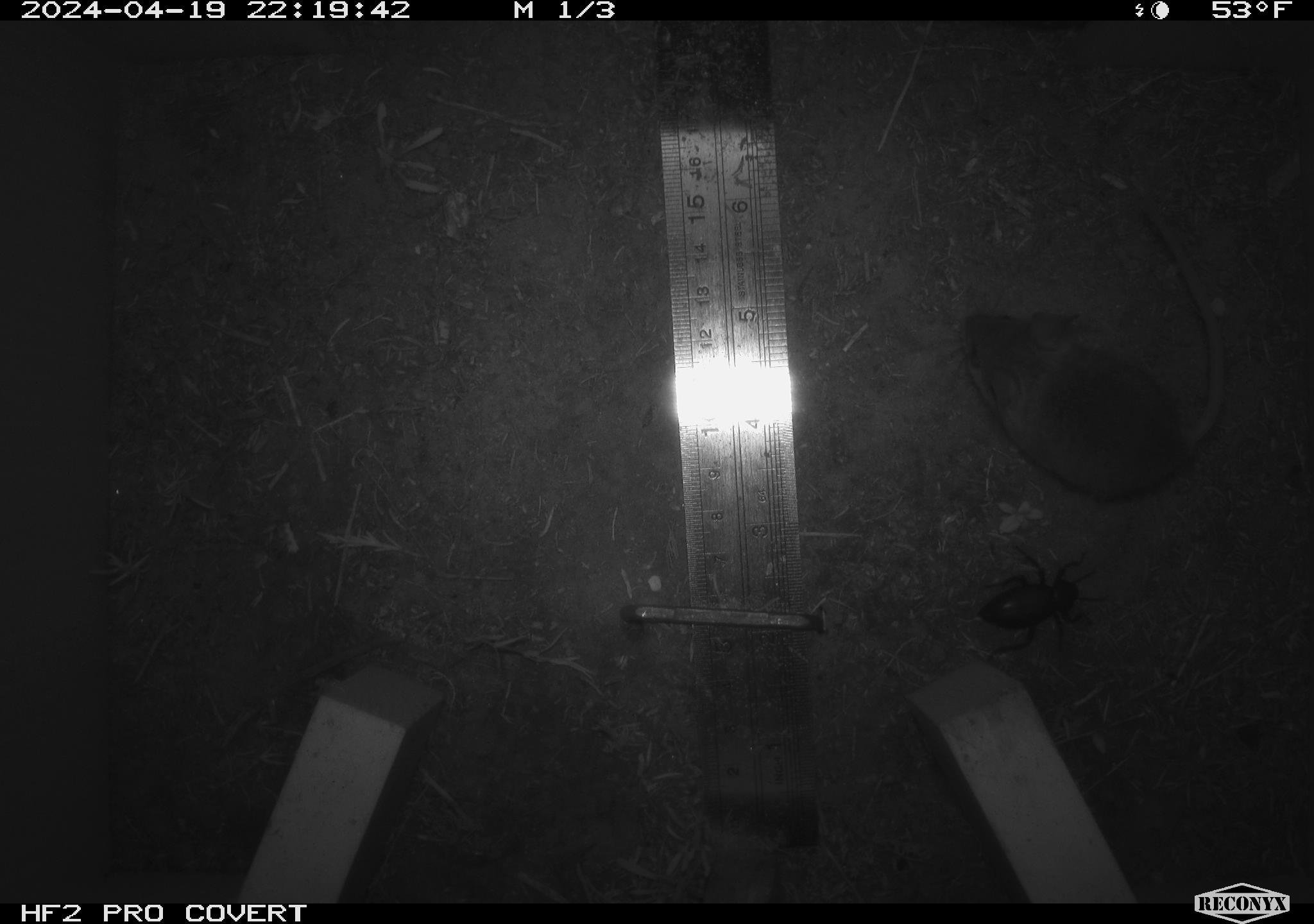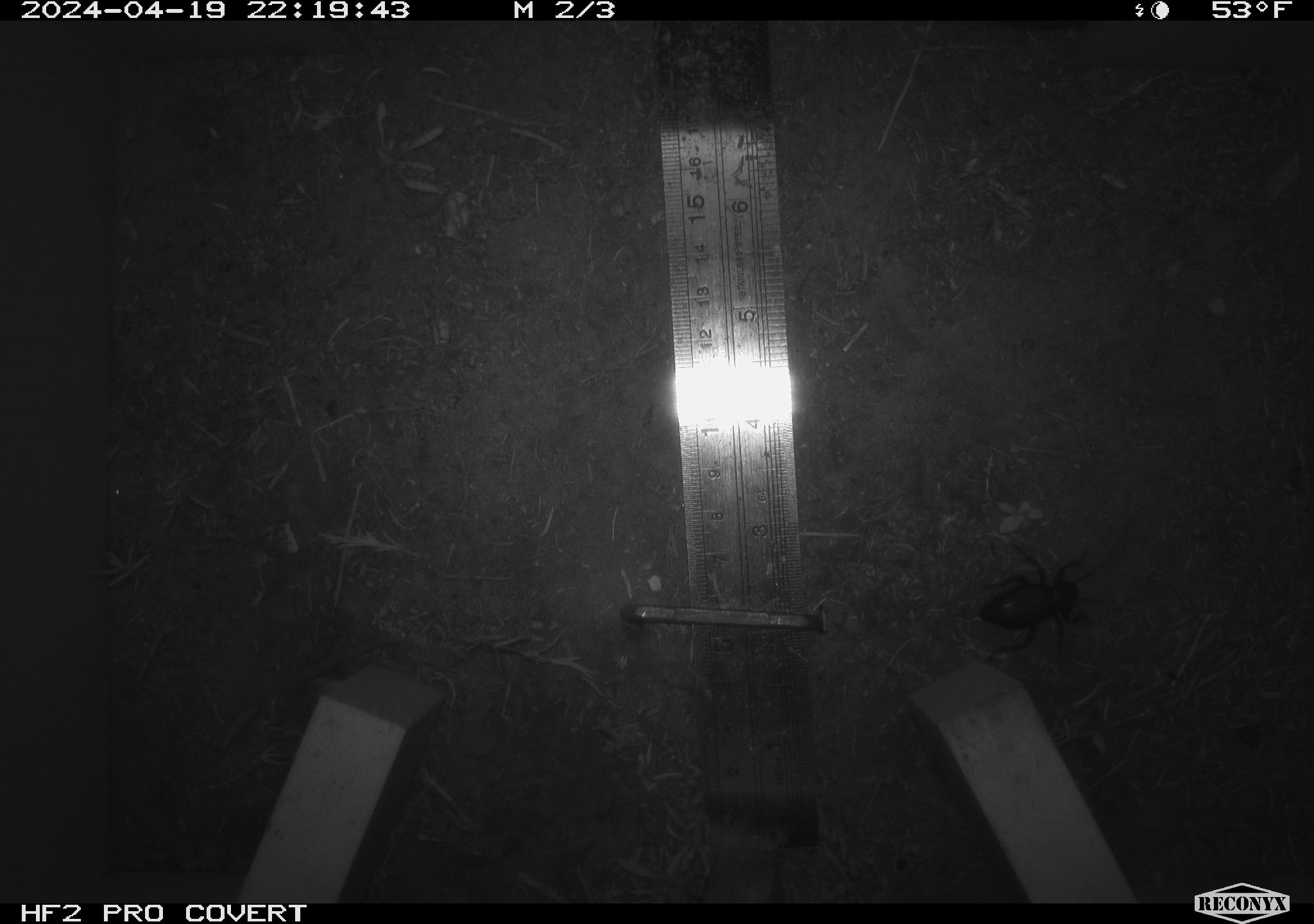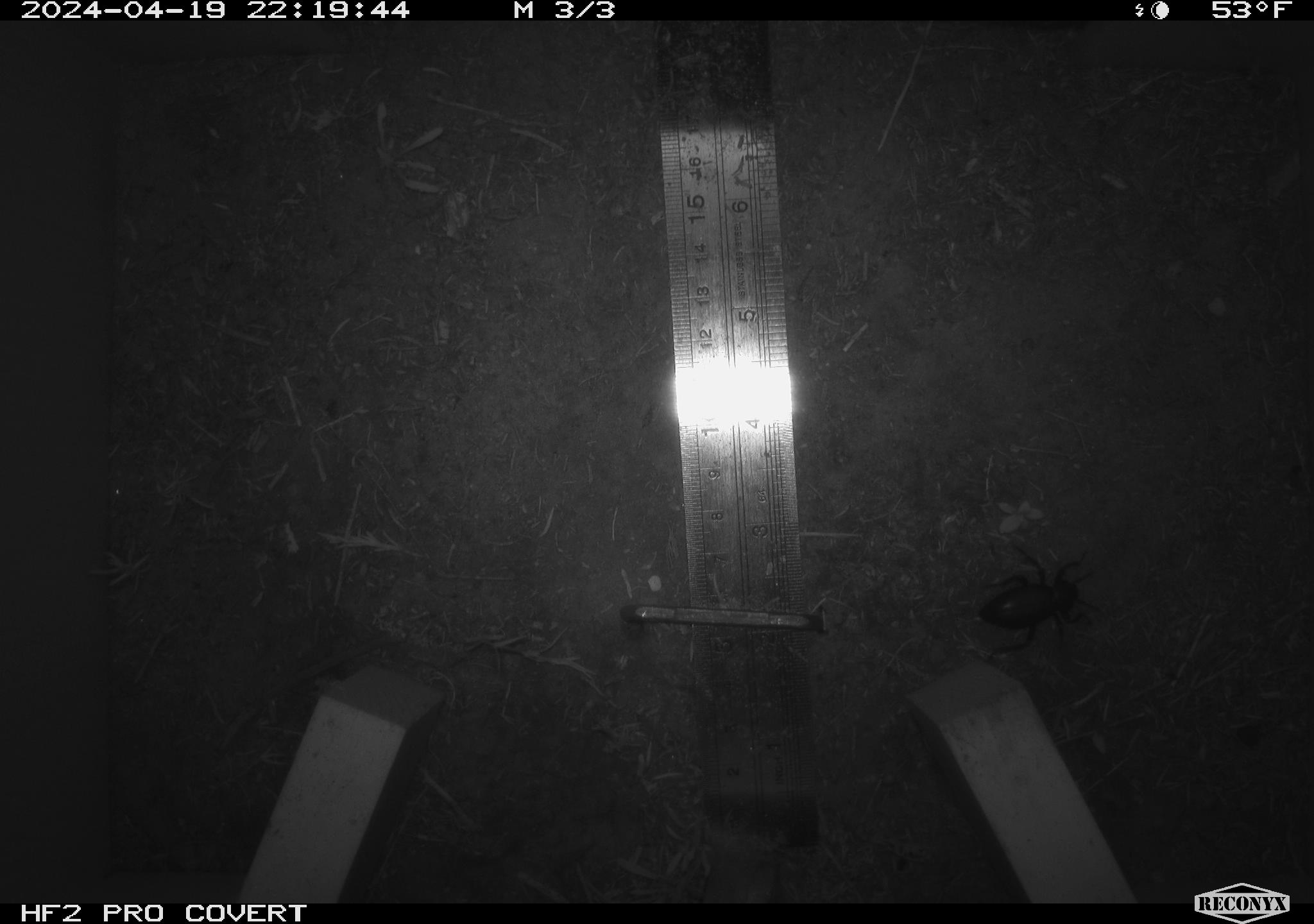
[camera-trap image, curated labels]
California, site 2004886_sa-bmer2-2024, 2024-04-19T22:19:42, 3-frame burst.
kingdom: Animalia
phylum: Arthropoda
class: Insecta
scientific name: Insecta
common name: insect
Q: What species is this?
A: Insect (Insecta).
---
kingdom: Animalia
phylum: Chordata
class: Mammalia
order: Rodentia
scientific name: Rodentia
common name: mouse species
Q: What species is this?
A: Mouse species (Rodentia).